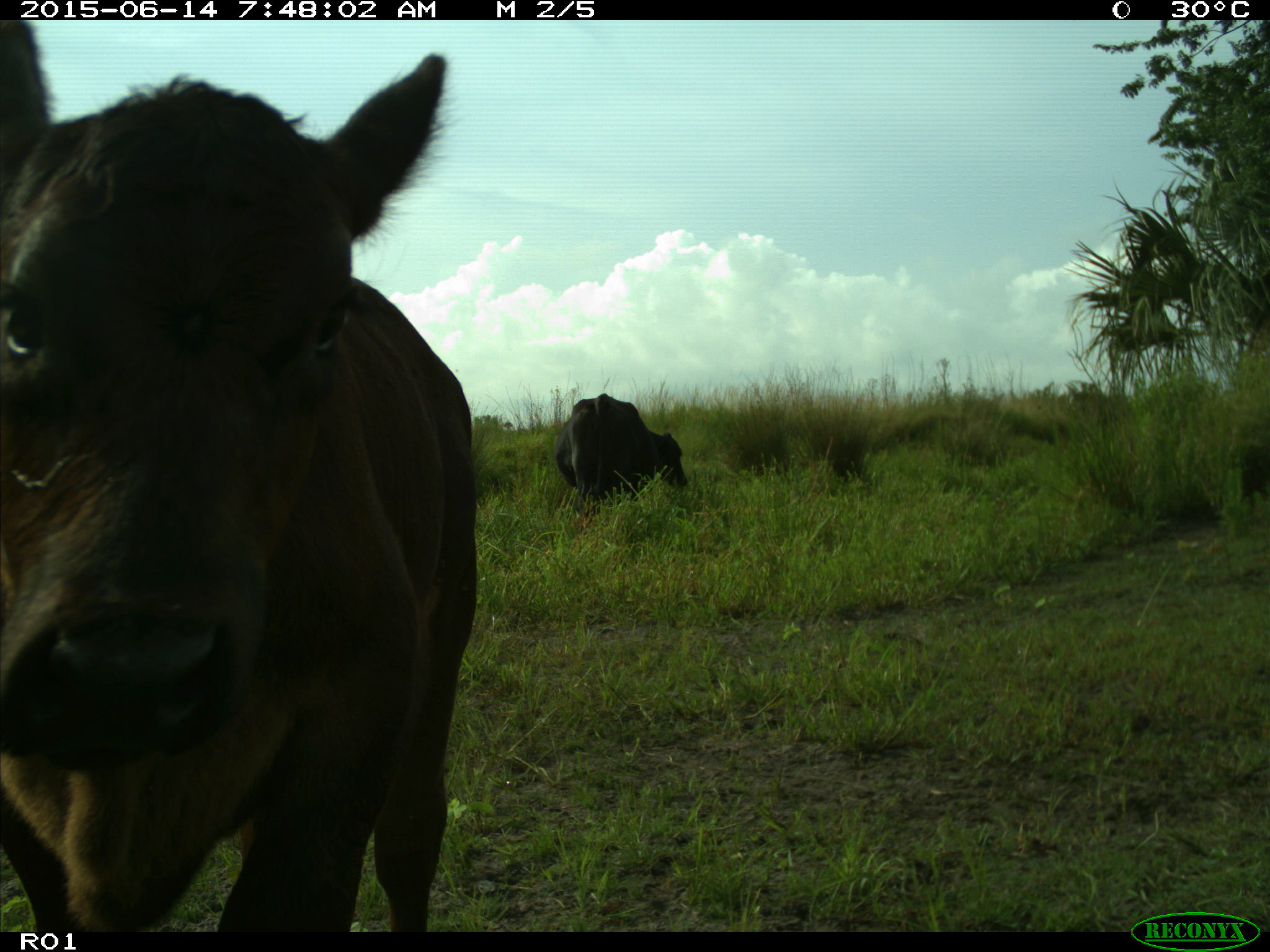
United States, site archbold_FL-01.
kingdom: Animalia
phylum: Chordata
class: Mammalia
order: Artiodactyla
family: Bovidae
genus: Bos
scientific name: Bos taurus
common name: domestic cow